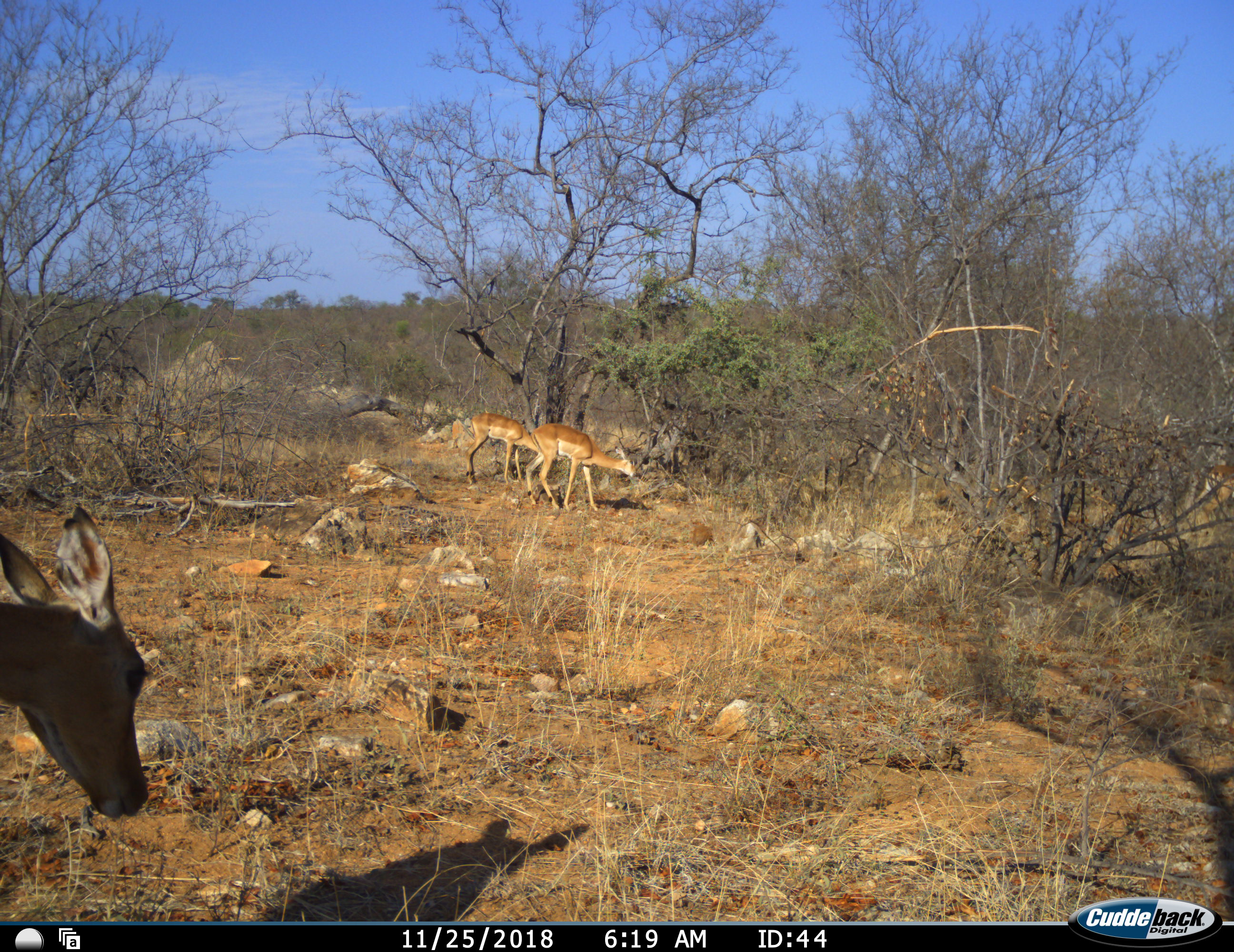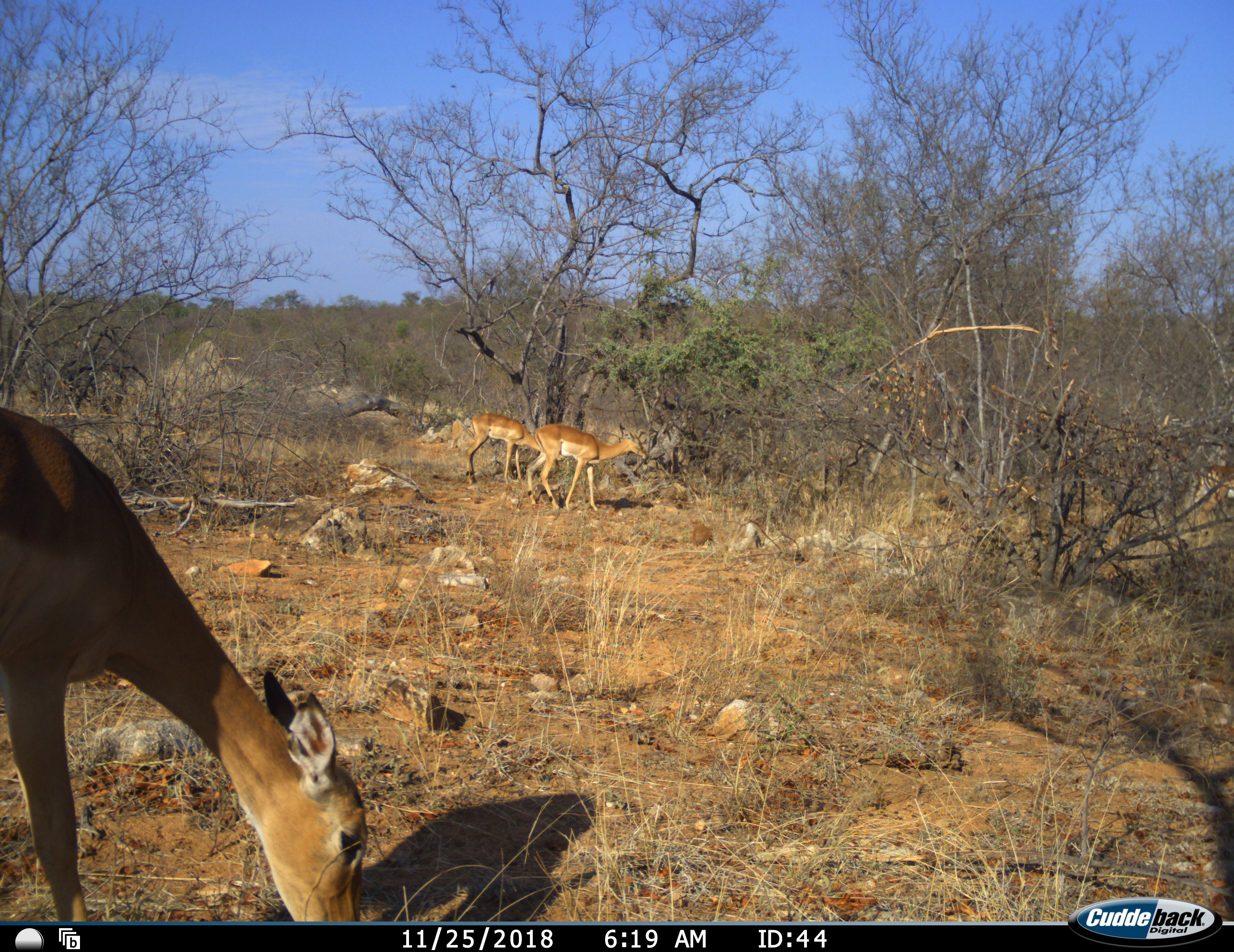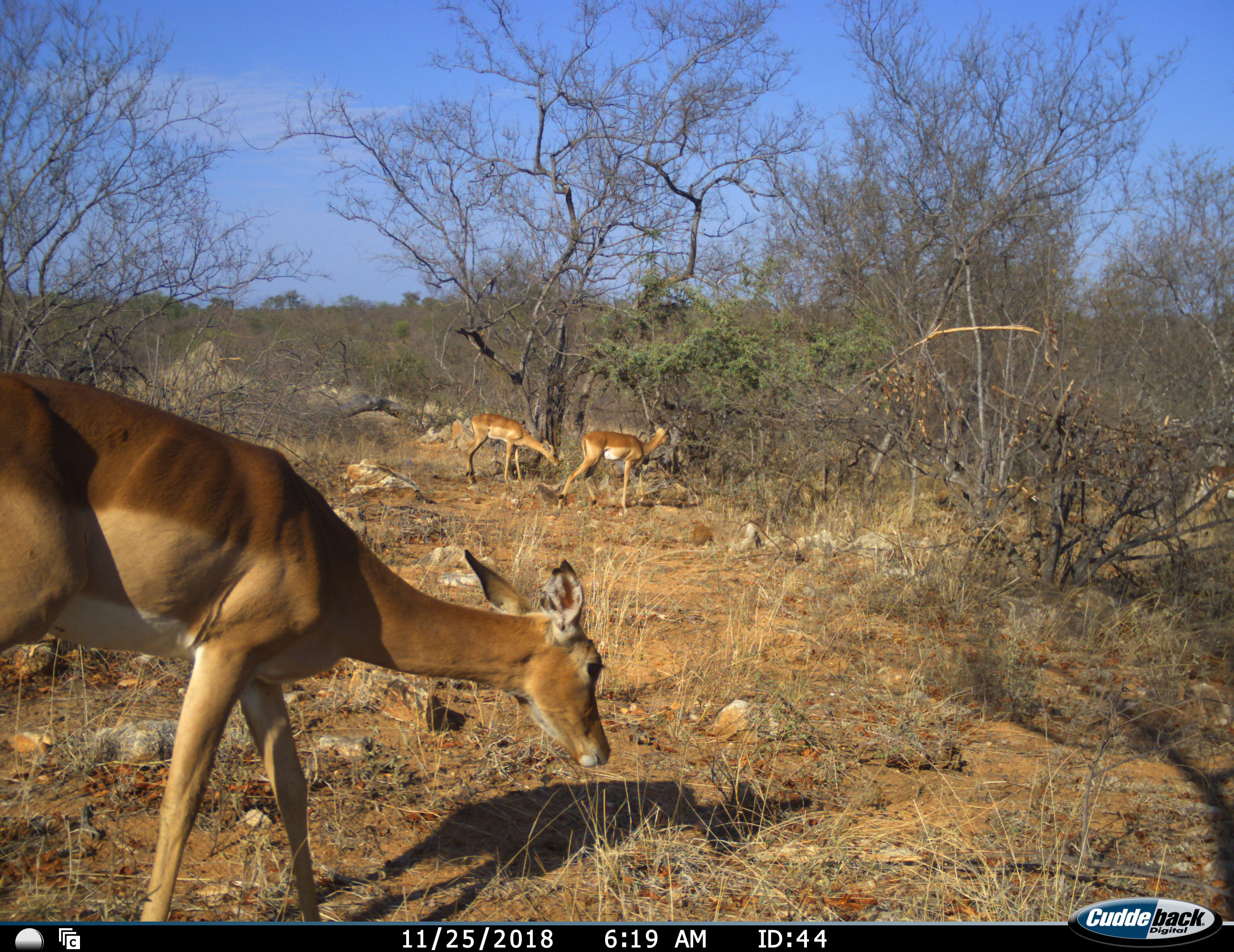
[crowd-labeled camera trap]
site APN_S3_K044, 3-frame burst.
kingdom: Animalia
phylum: Chordata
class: Mammalia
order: Artiodactyla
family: Bovidae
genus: Aepyceros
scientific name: Aepyceros melampus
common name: impala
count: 3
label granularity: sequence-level